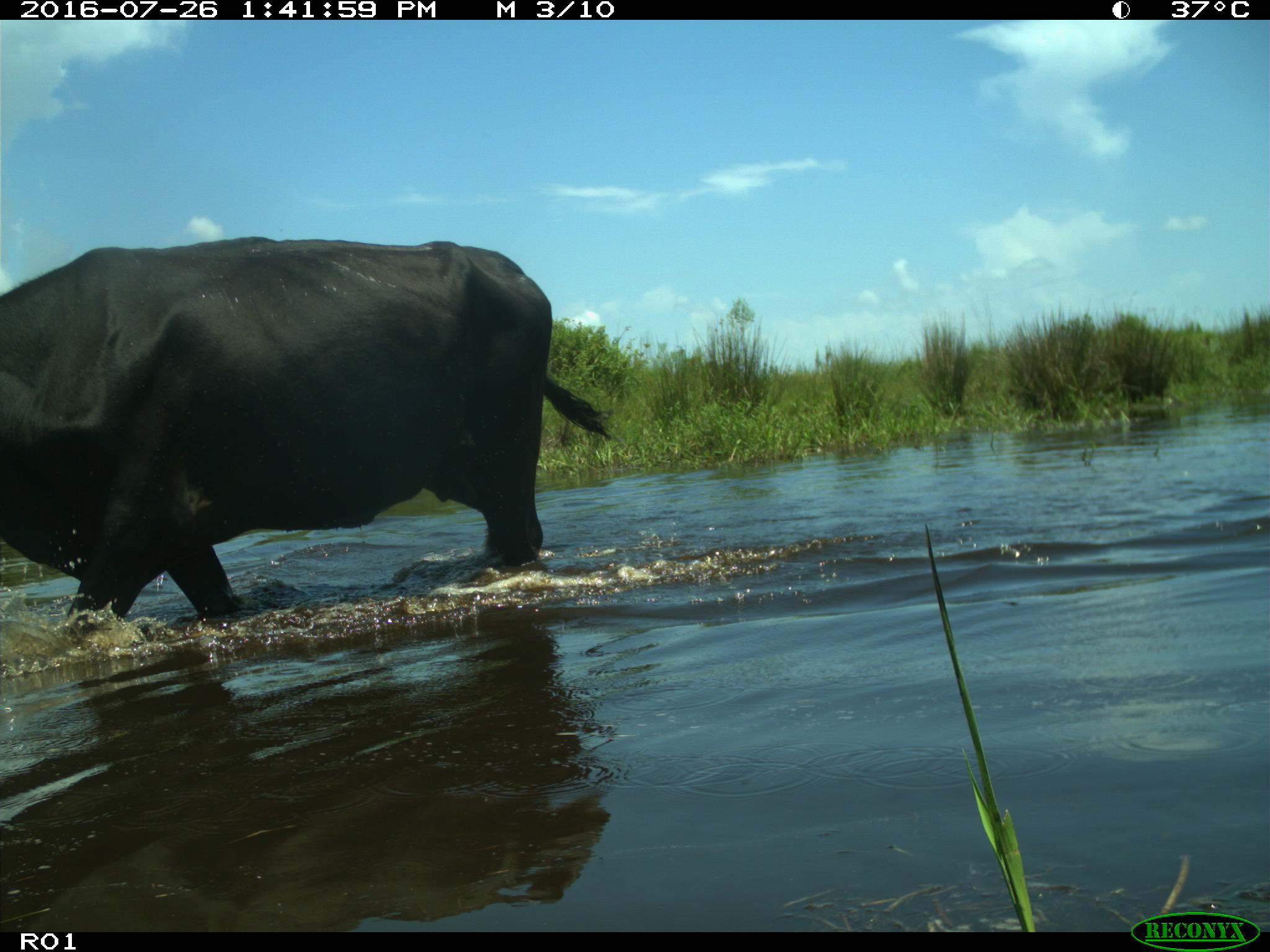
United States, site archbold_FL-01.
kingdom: Animalia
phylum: Chordata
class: Mammalia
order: Artiodactyla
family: Bovidae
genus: Bos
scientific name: Bos taurus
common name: domestic cow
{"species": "Bos taurus (domestic cow)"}